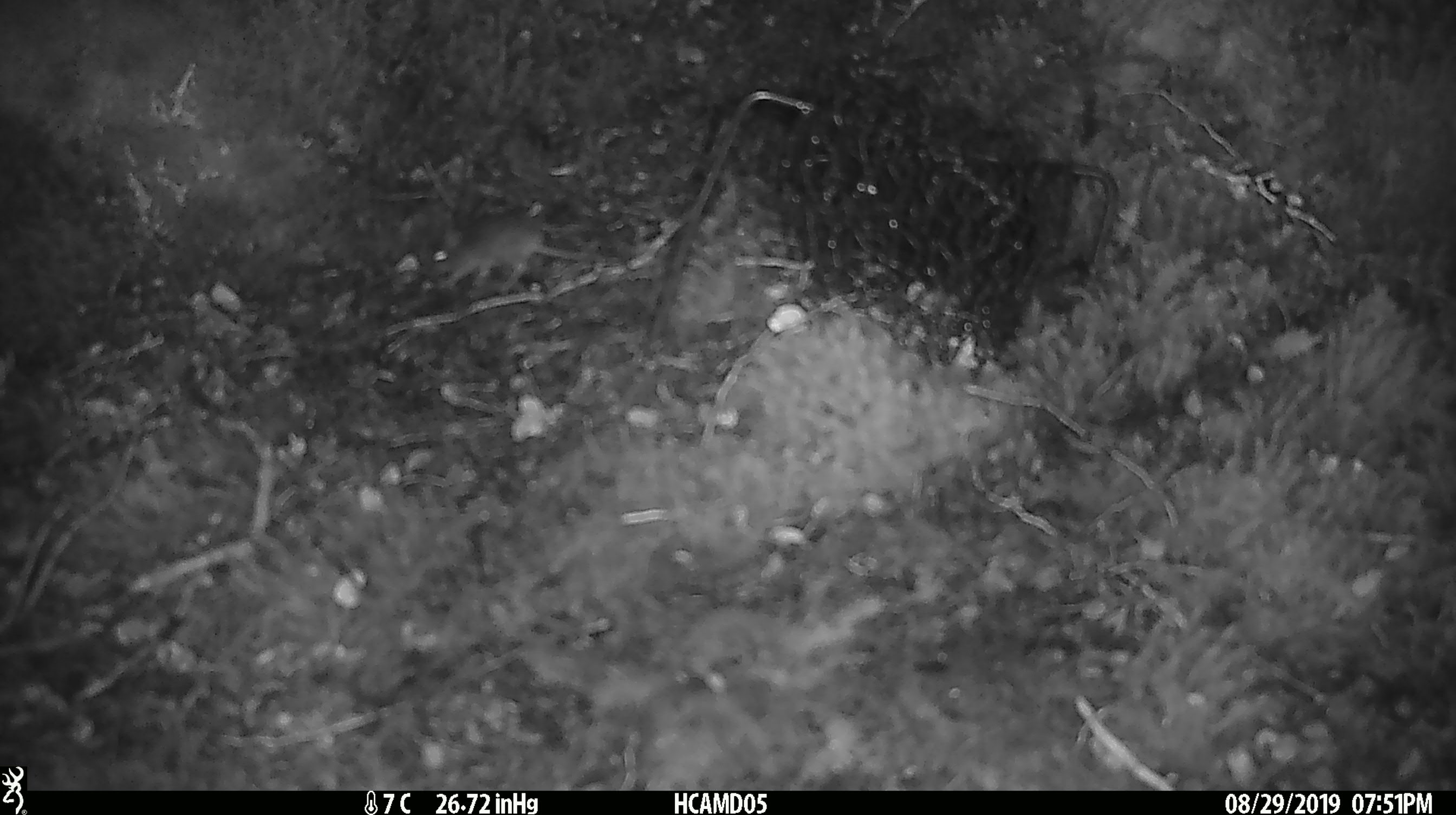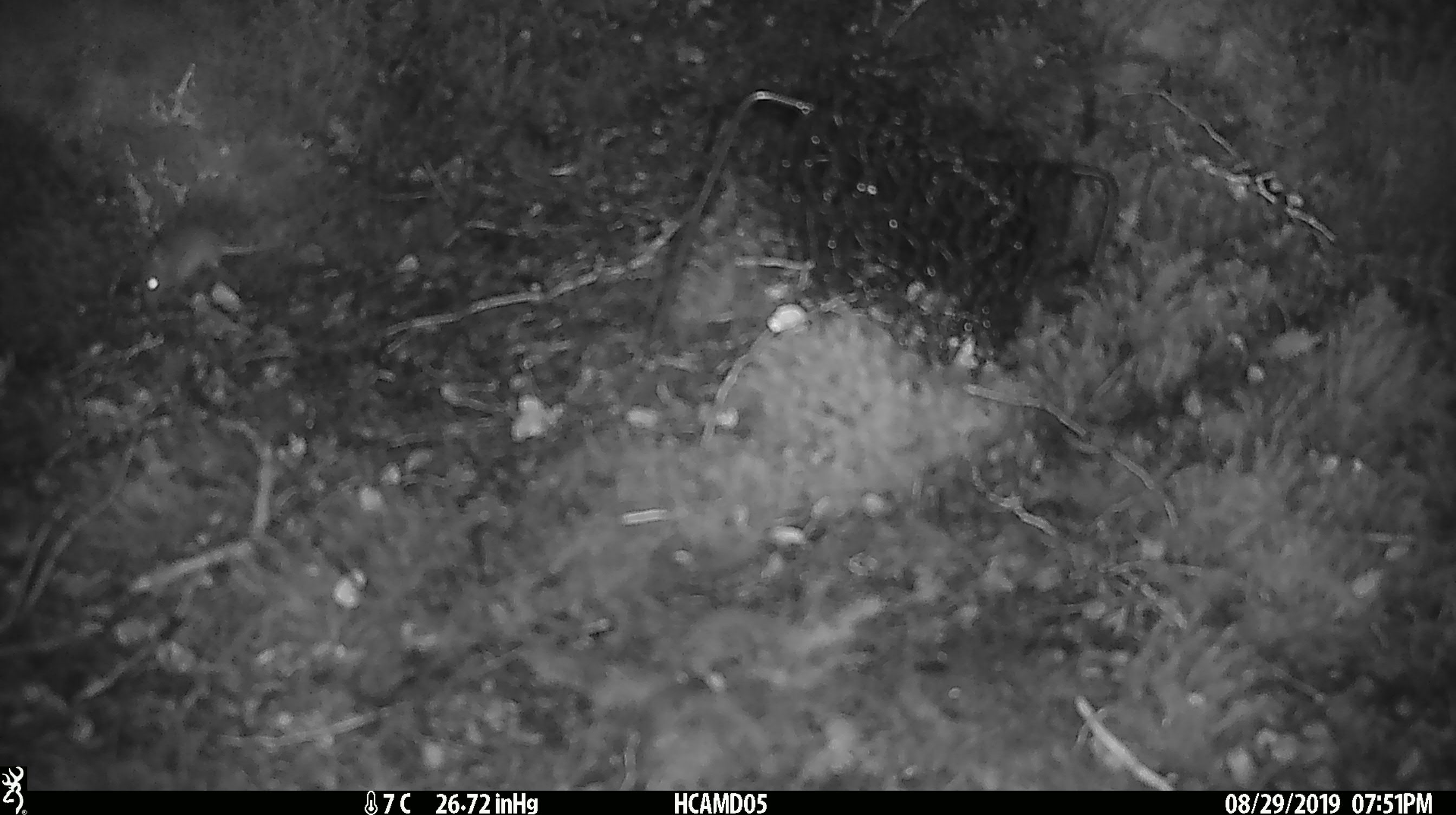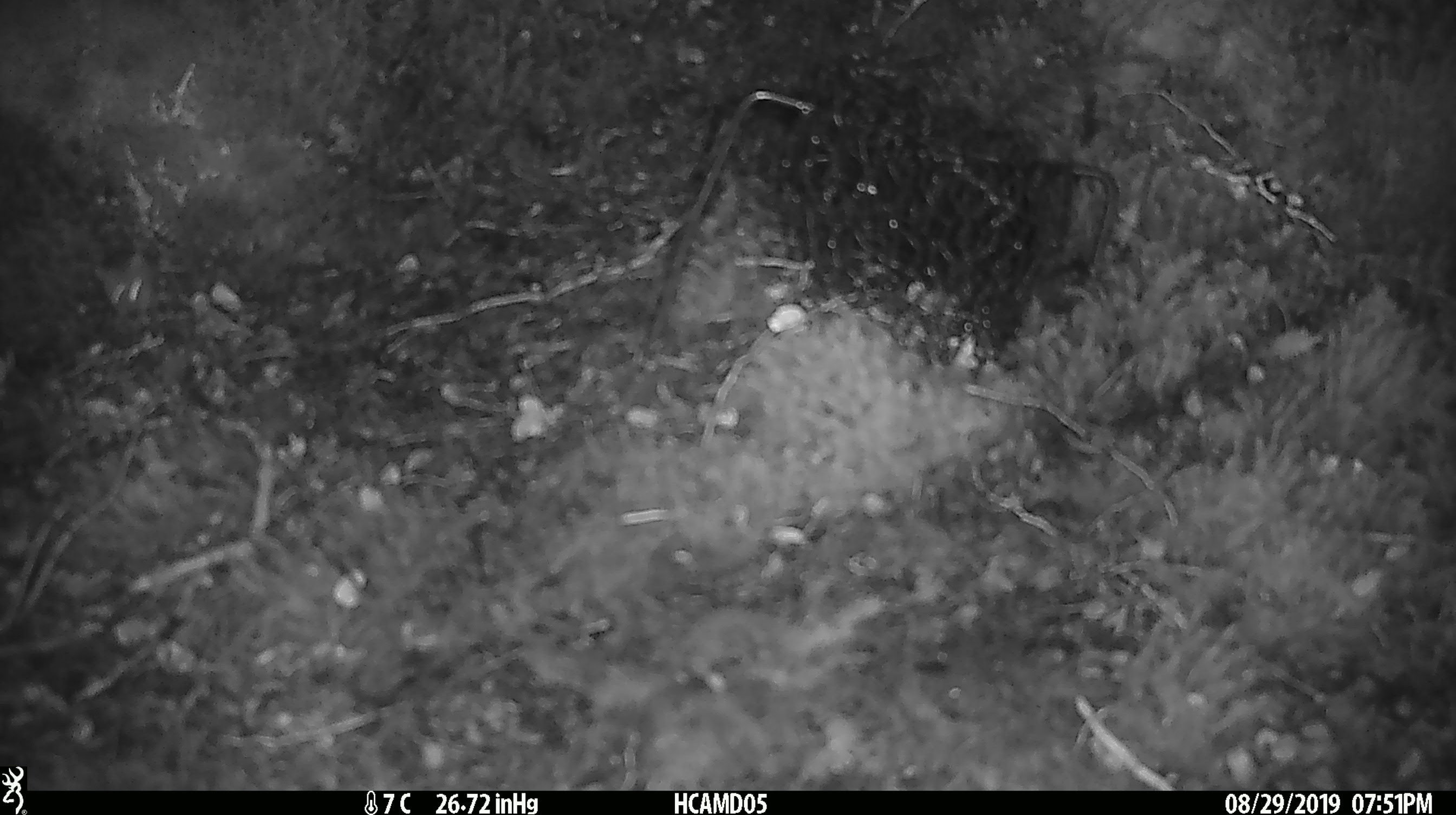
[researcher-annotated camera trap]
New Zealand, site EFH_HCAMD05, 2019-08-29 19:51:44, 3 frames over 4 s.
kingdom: Animalia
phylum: Chordata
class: Mammalia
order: Rodentia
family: Muridae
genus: Mus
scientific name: Mus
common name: mouse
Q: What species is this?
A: Mouse (Mus).